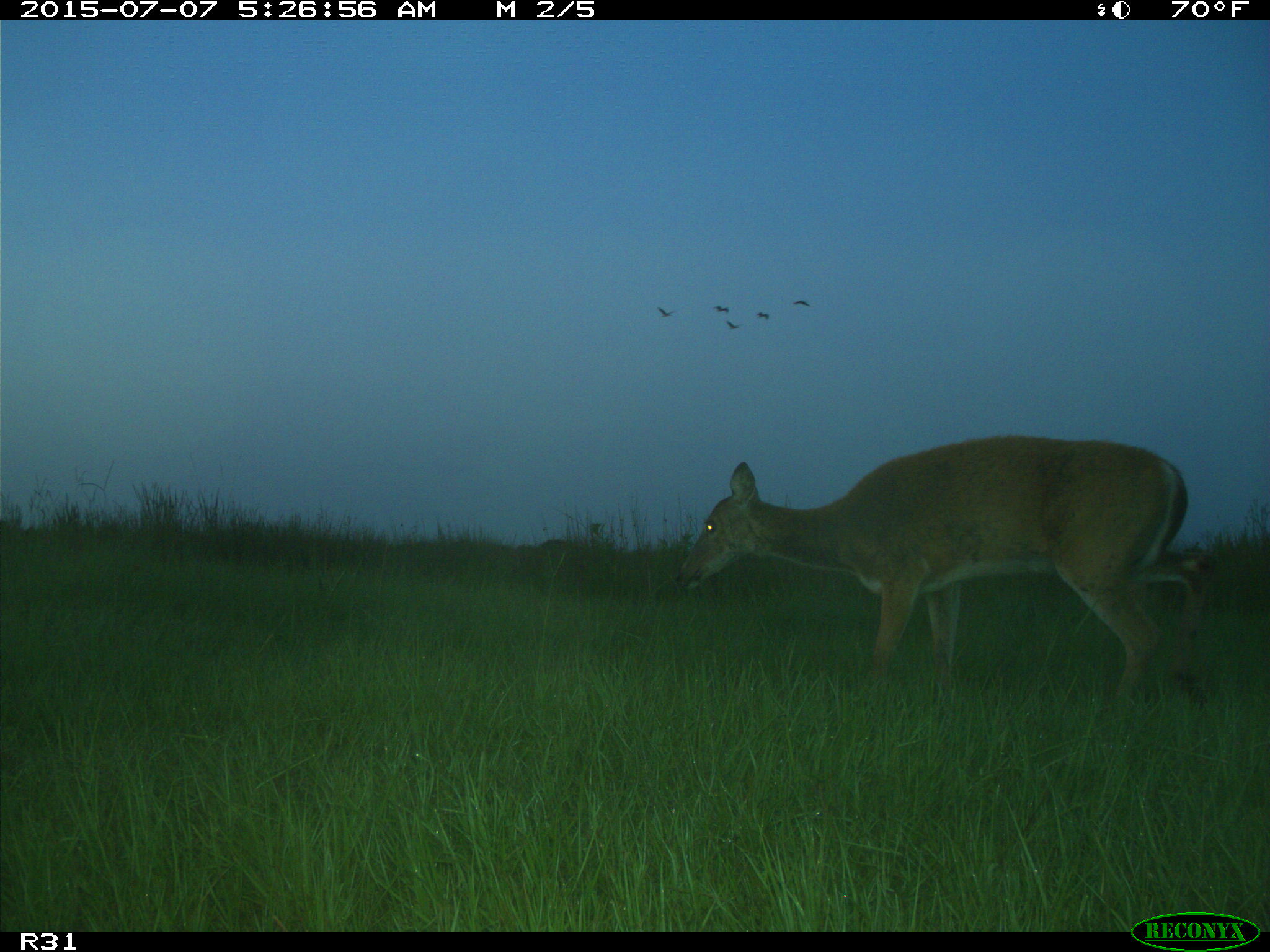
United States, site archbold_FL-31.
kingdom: Animalia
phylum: Chordata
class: Mammalia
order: Artiodactyla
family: Cervidae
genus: Odocoileus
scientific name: Odocoileus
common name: deer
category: unidentified deer